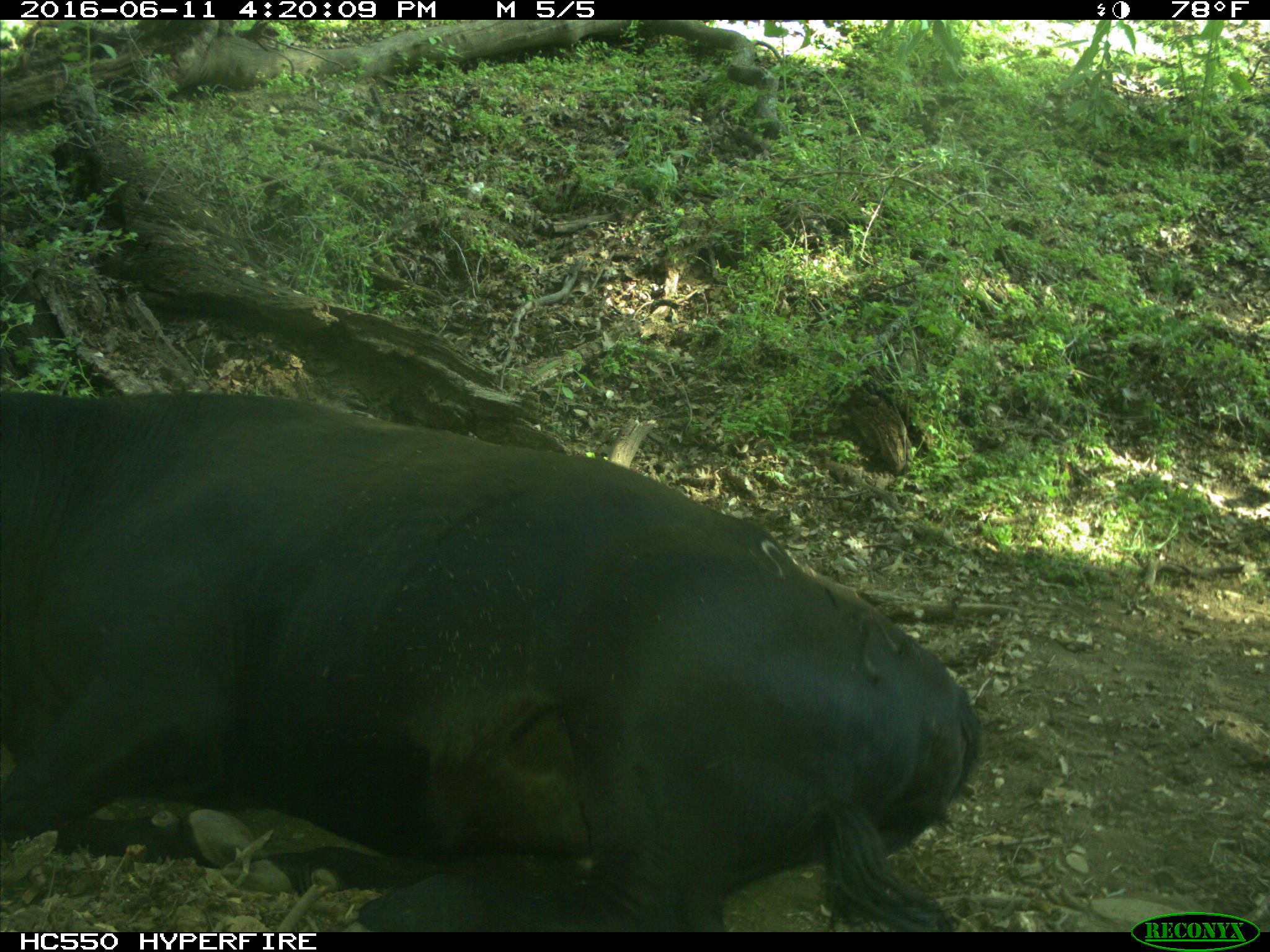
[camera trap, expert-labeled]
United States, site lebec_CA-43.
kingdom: Animalia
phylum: Chordata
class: Mammalia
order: Artiodactyla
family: Bovidae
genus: Bos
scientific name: Bos taurus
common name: domestic cow